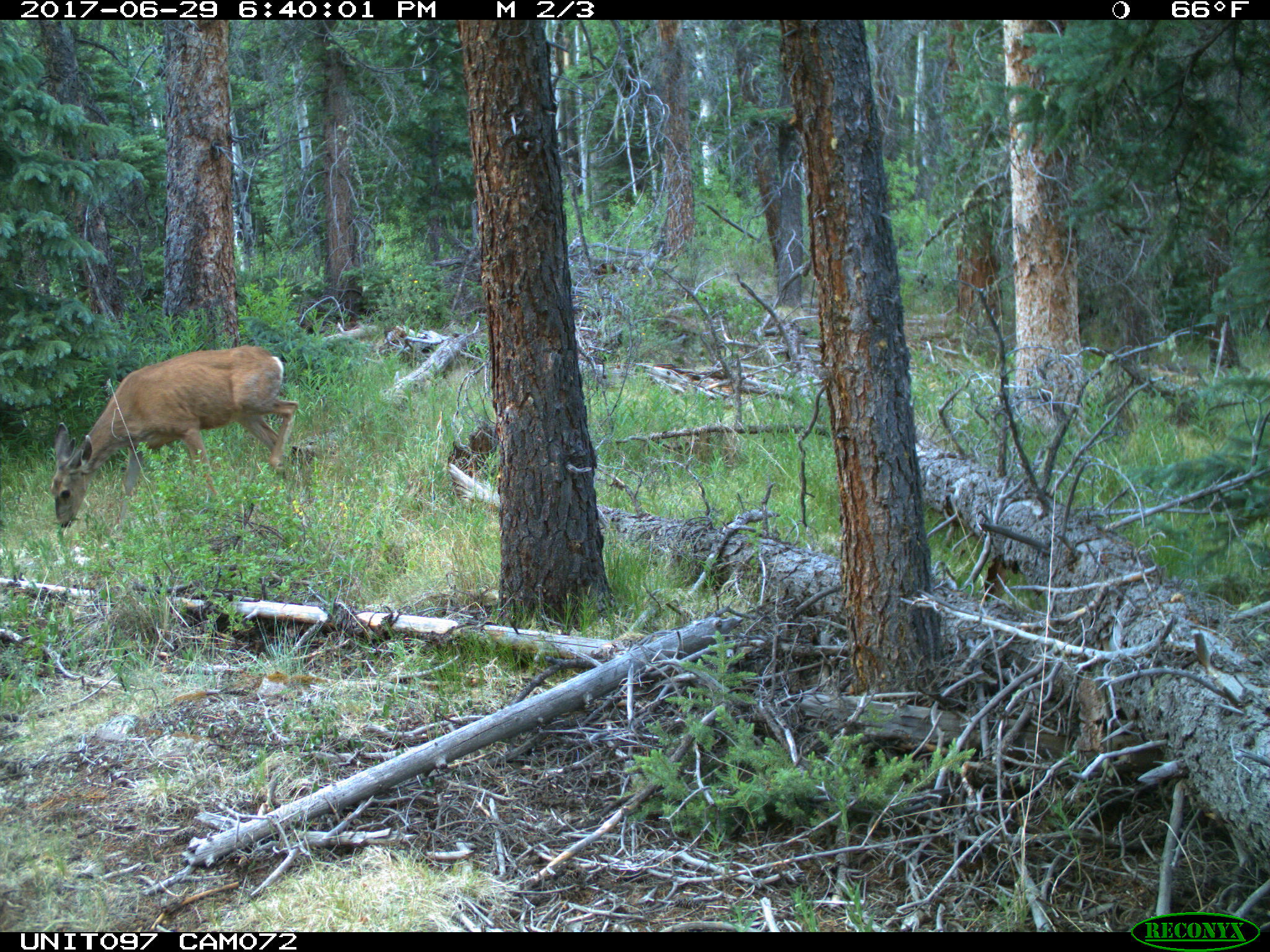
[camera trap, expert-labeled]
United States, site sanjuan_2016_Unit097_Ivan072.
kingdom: Animalia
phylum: Chordata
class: Mammalia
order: Artiodactyla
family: Cervidae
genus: Odocoileus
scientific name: Odocoileus hemionus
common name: mule deer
Odocoileus hemionus (mule deer).